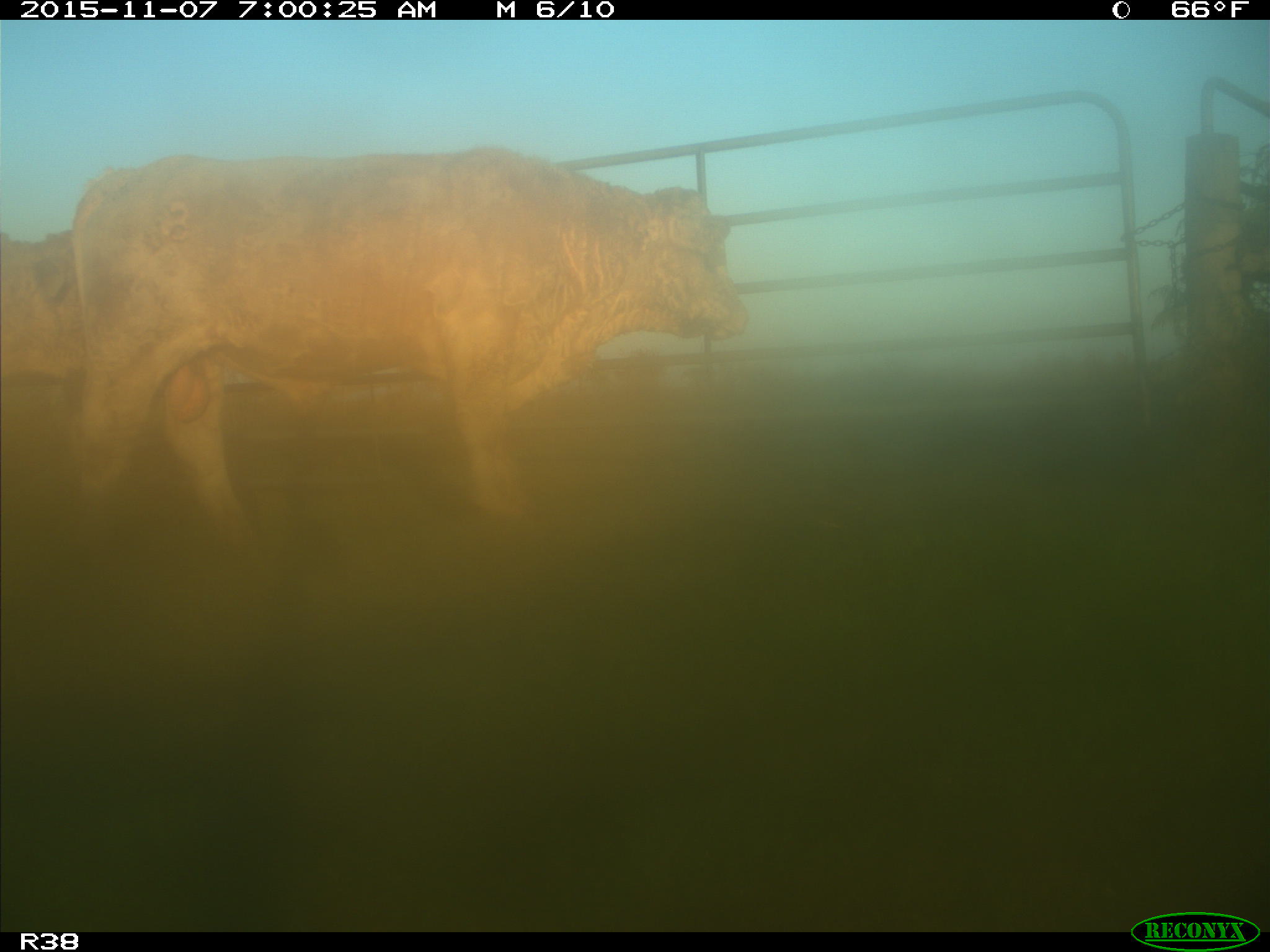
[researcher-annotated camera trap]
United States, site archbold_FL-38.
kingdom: Animalia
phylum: Chordata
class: Mammalia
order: Artiodactyla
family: Bovidae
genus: Bos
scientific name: Bos taurus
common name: domestic cow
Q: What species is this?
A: Bos taurus (domestic cow).